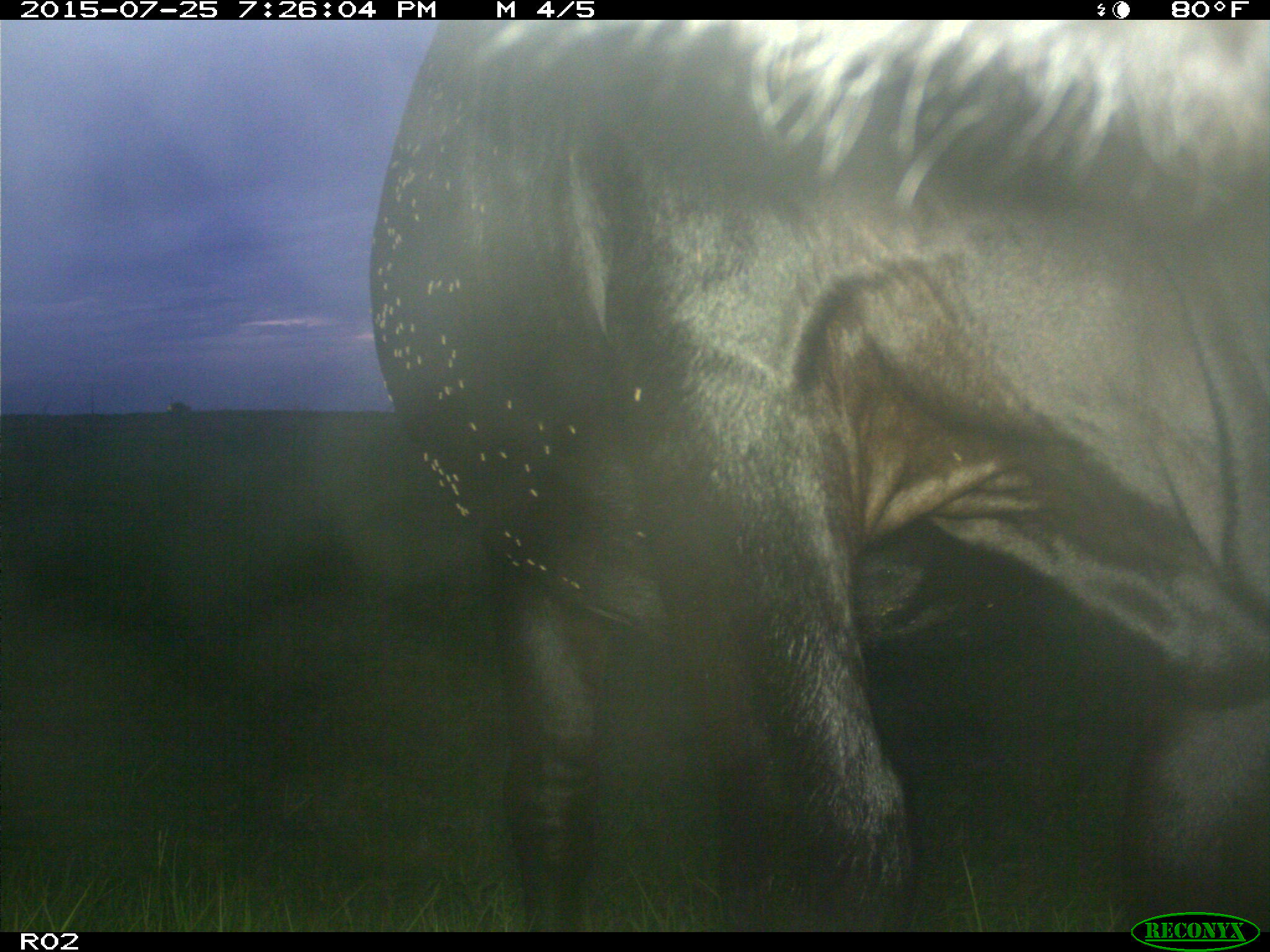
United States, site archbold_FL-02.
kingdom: Animalia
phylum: Chordata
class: Mammalia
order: Artiodactyla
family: Bovidae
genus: Bos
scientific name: Bos taurus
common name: domestic cow